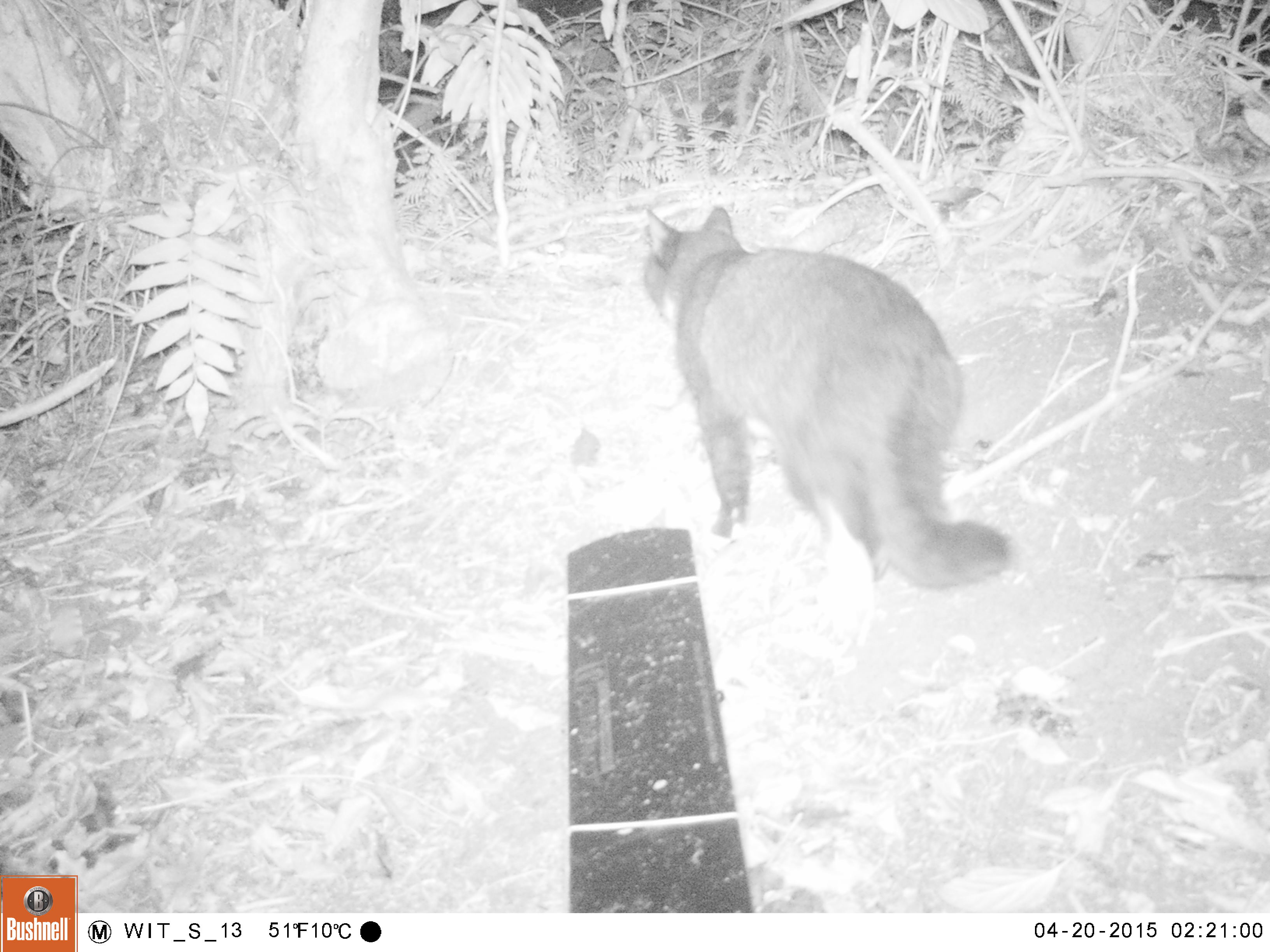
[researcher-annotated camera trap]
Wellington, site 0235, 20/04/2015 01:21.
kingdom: Animalia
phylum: Chordata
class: Mammalia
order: Carnivora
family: Felidae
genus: Felis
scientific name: Felis catus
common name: cat